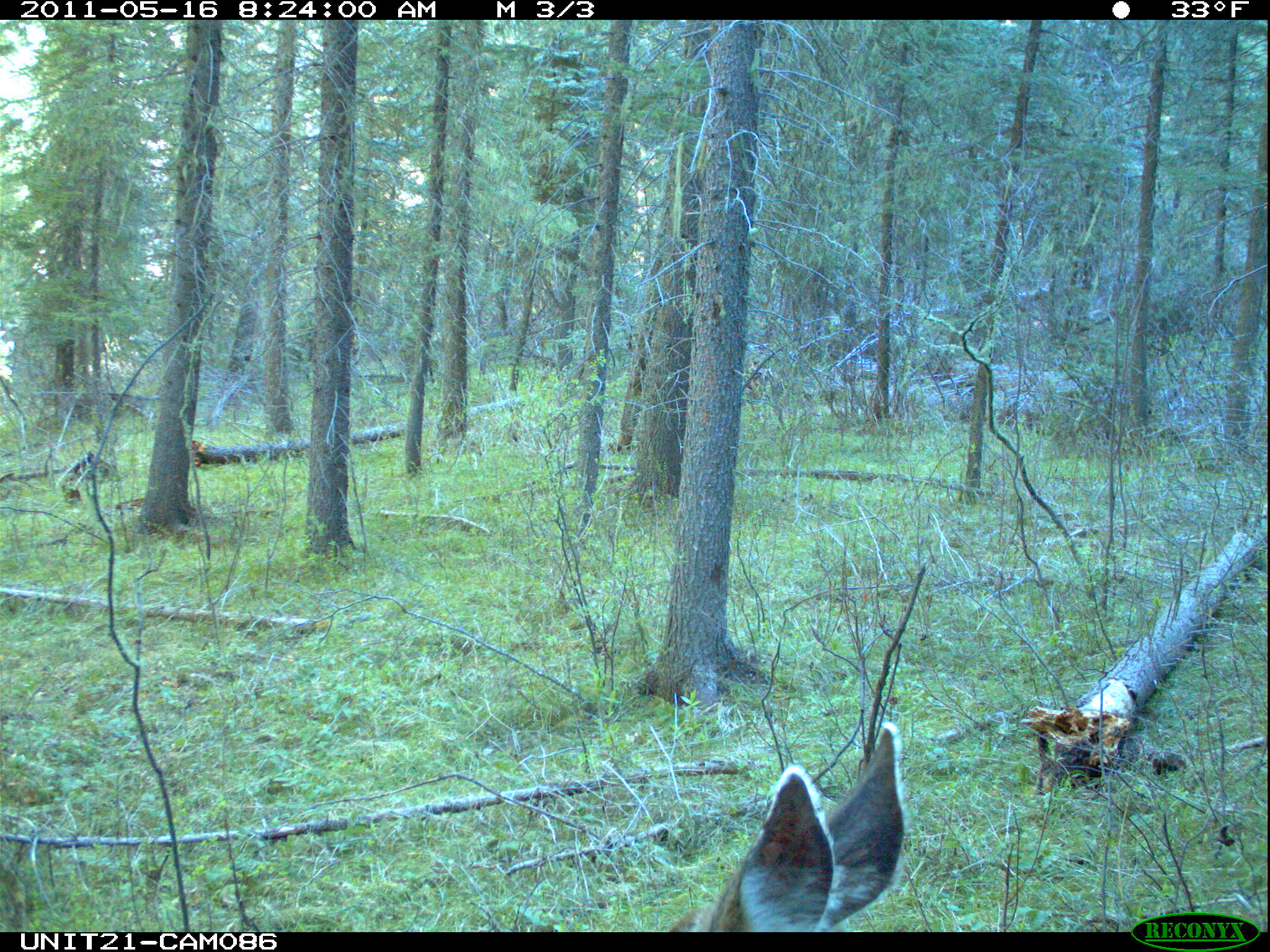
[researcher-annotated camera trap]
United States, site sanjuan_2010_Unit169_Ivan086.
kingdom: Animalia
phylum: Chordata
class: Mammalia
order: Artiodactyla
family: Cervidae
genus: Odocoileus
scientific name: Odocoileus hemionus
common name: mule deer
Odocoileus hemionus (mule deer).